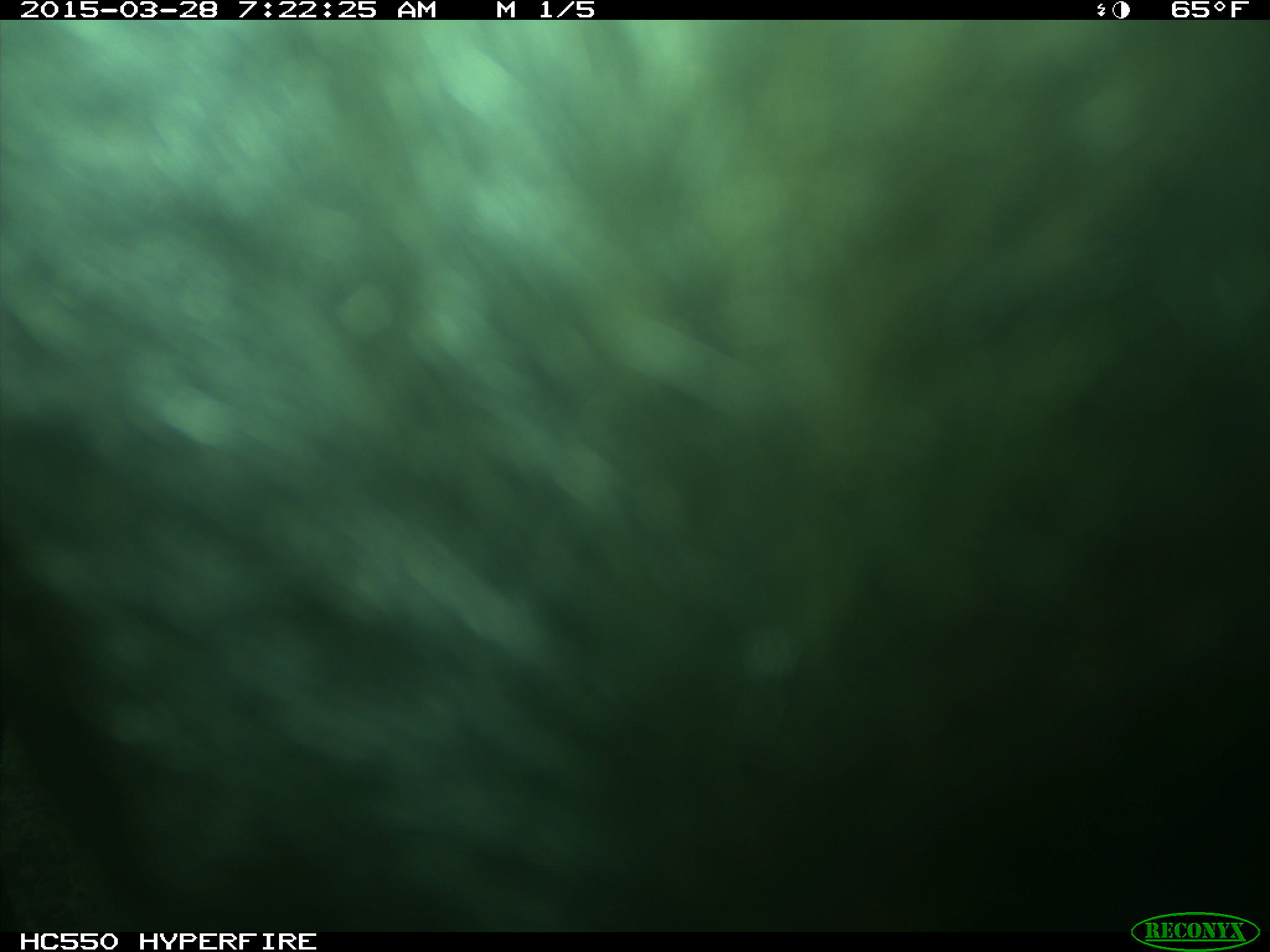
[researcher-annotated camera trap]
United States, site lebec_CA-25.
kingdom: Animalia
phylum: Chordata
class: Mammalia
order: Artiodactyla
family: Bovidae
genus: Bos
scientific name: Bos taurus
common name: domestic cow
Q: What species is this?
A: Bos taurus (domestic cow).